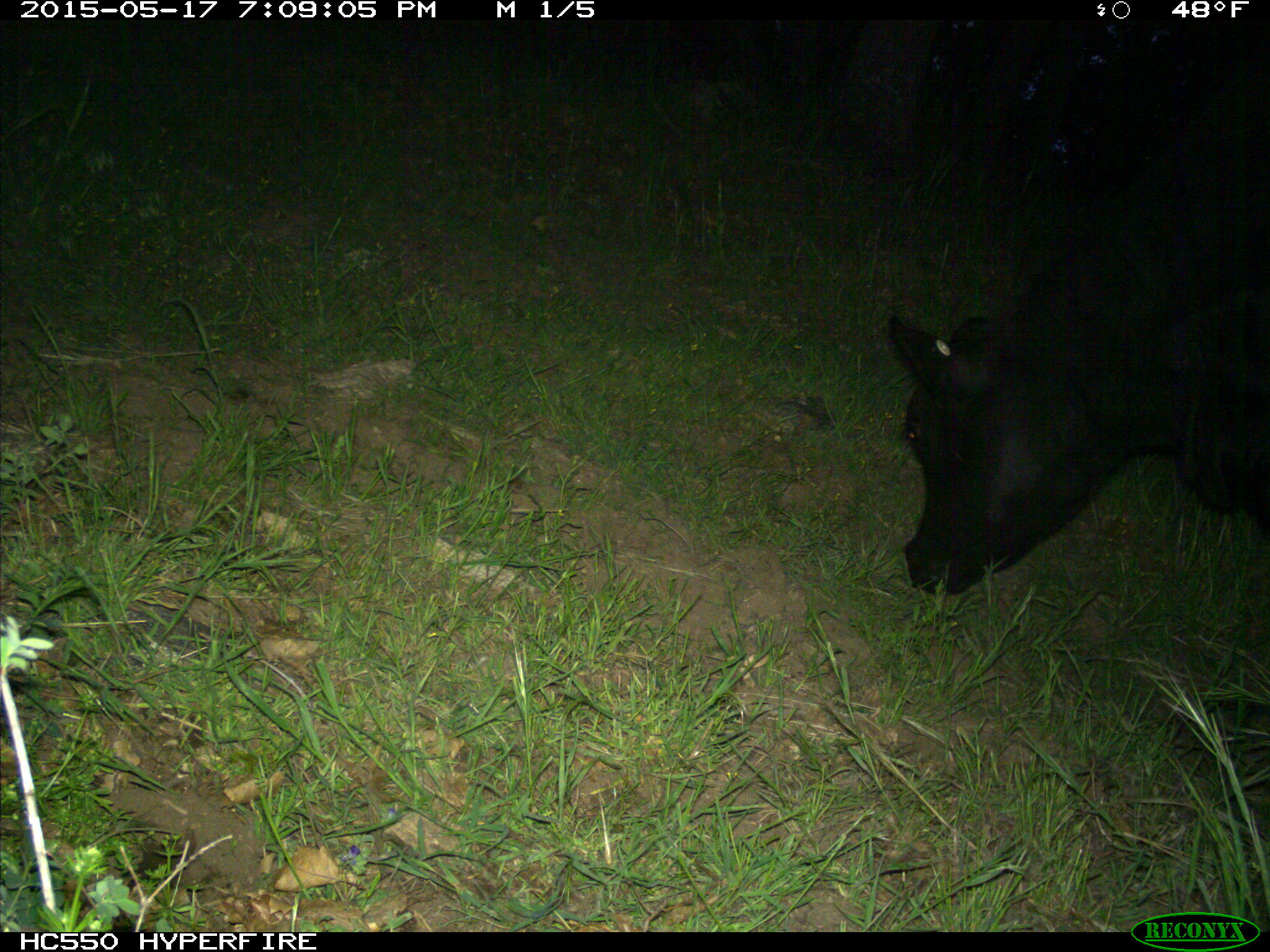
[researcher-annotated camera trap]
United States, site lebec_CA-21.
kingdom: Animalia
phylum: Chordata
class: Mammalia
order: Artiodactyla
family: Bovidae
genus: Bos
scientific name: Bos taurus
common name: domestic cow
Bos taurus (domestic cow).